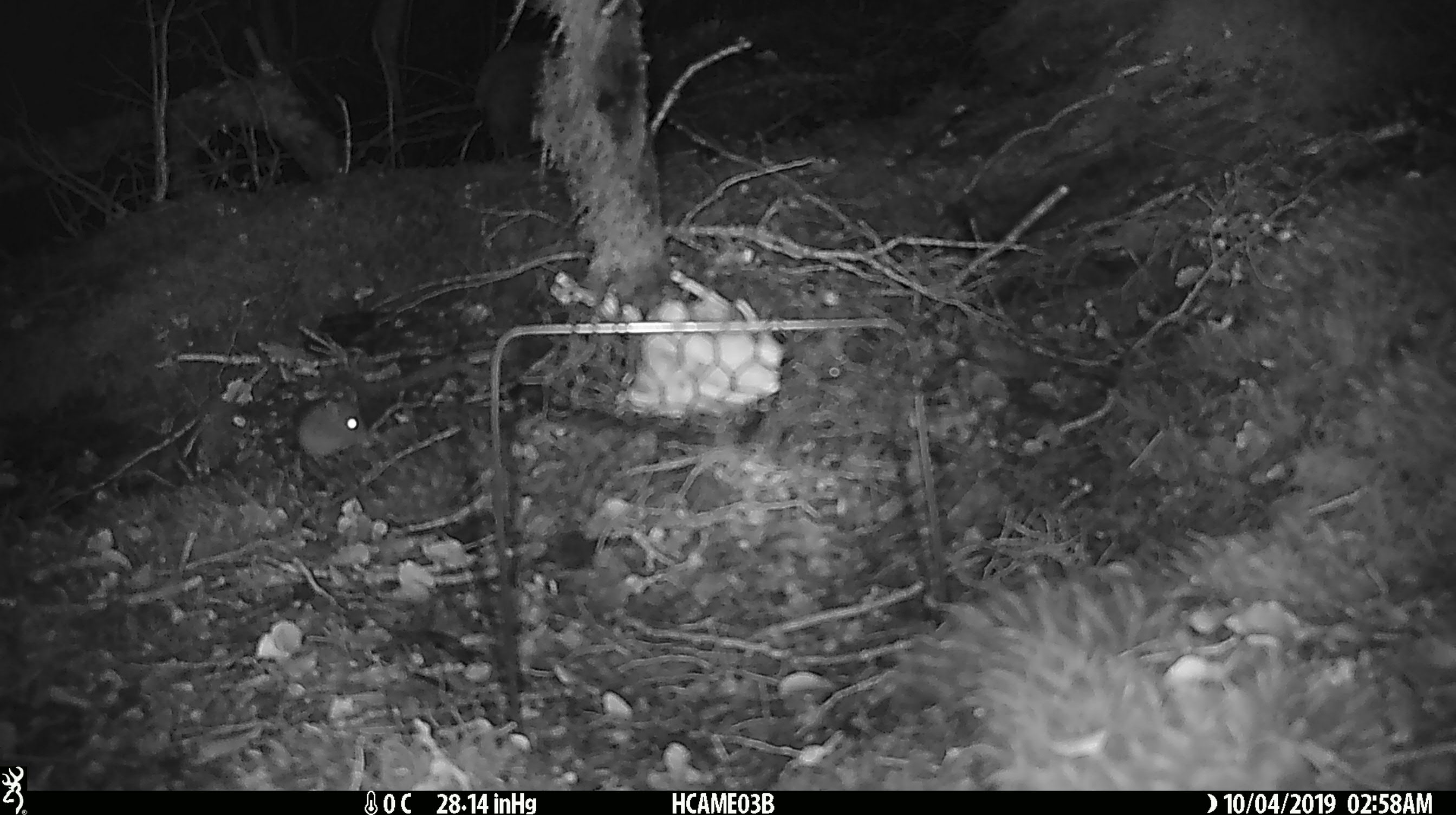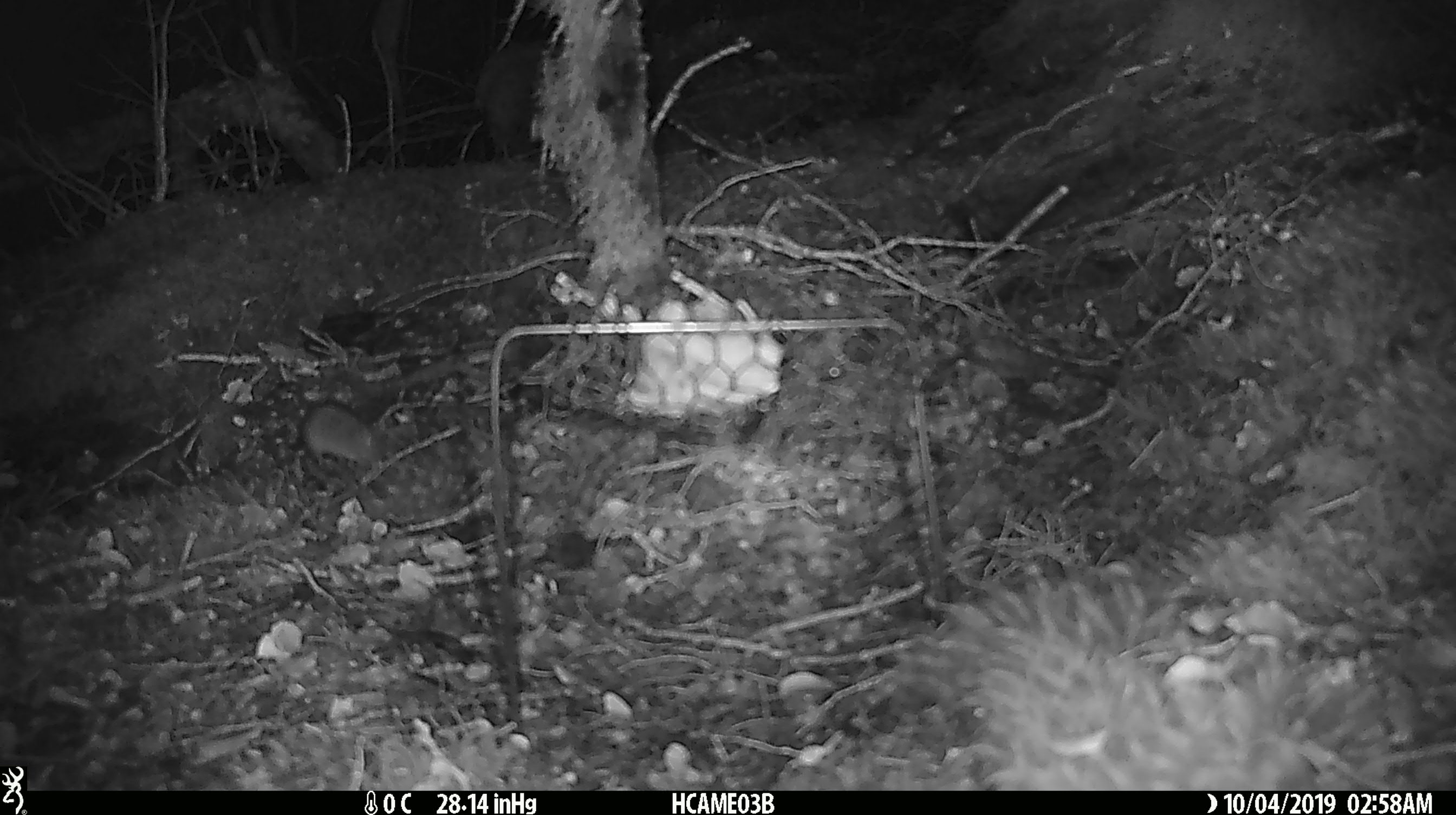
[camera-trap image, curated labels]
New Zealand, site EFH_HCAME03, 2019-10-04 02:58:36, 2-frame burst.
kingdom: Animalia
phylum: Chordata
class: Mammalia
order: Rodentia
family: Muridae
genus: Mus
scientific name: Mus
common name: mouse